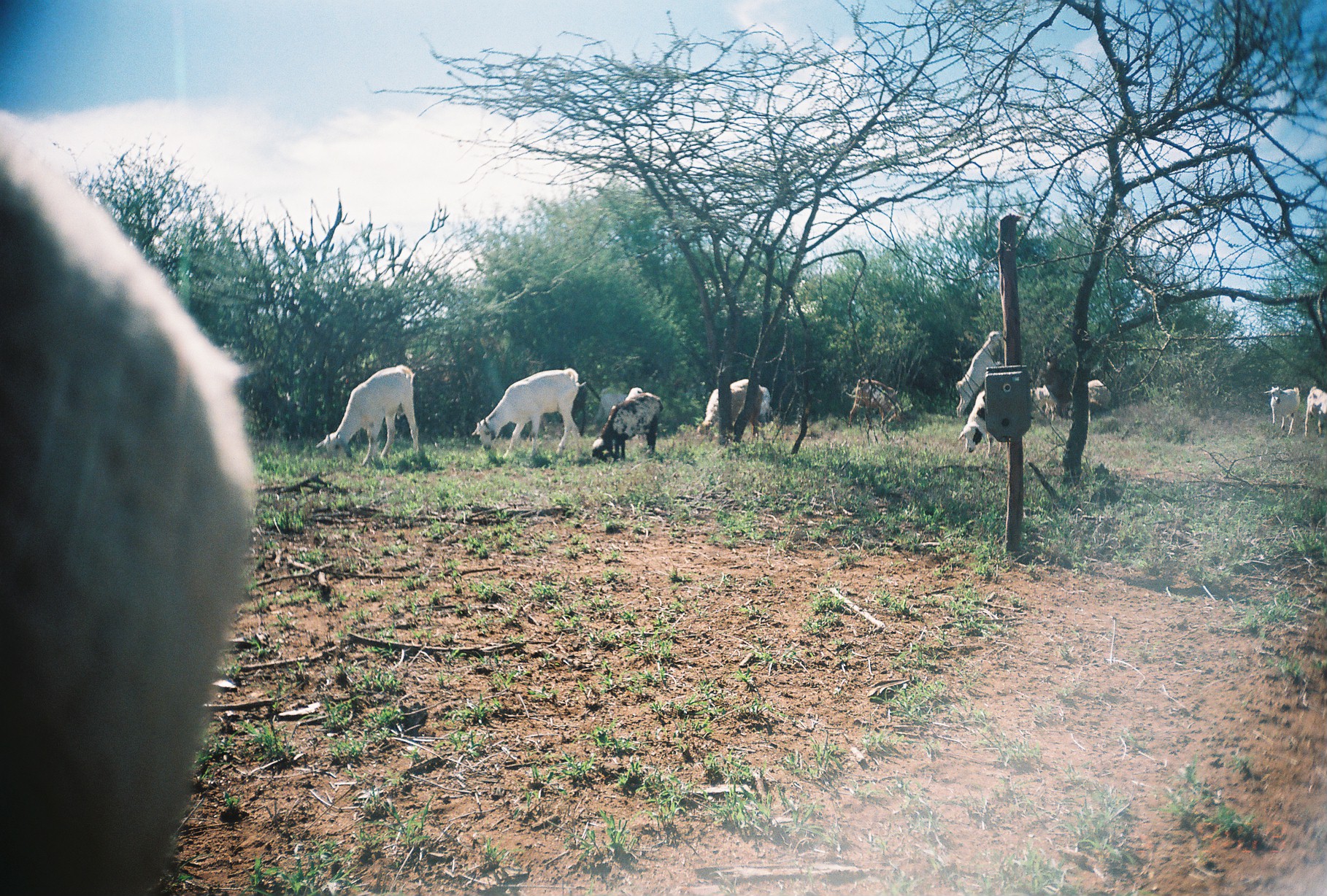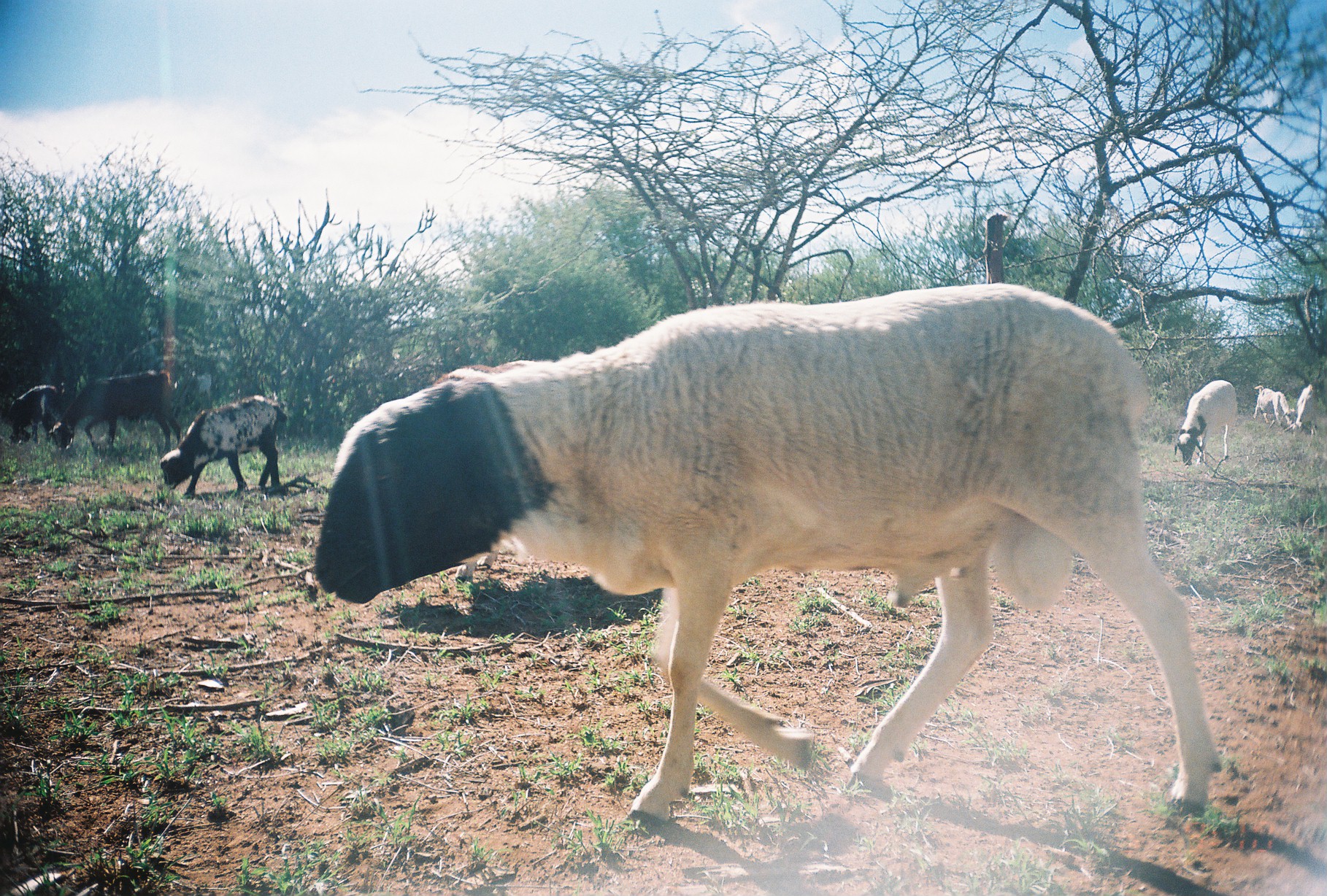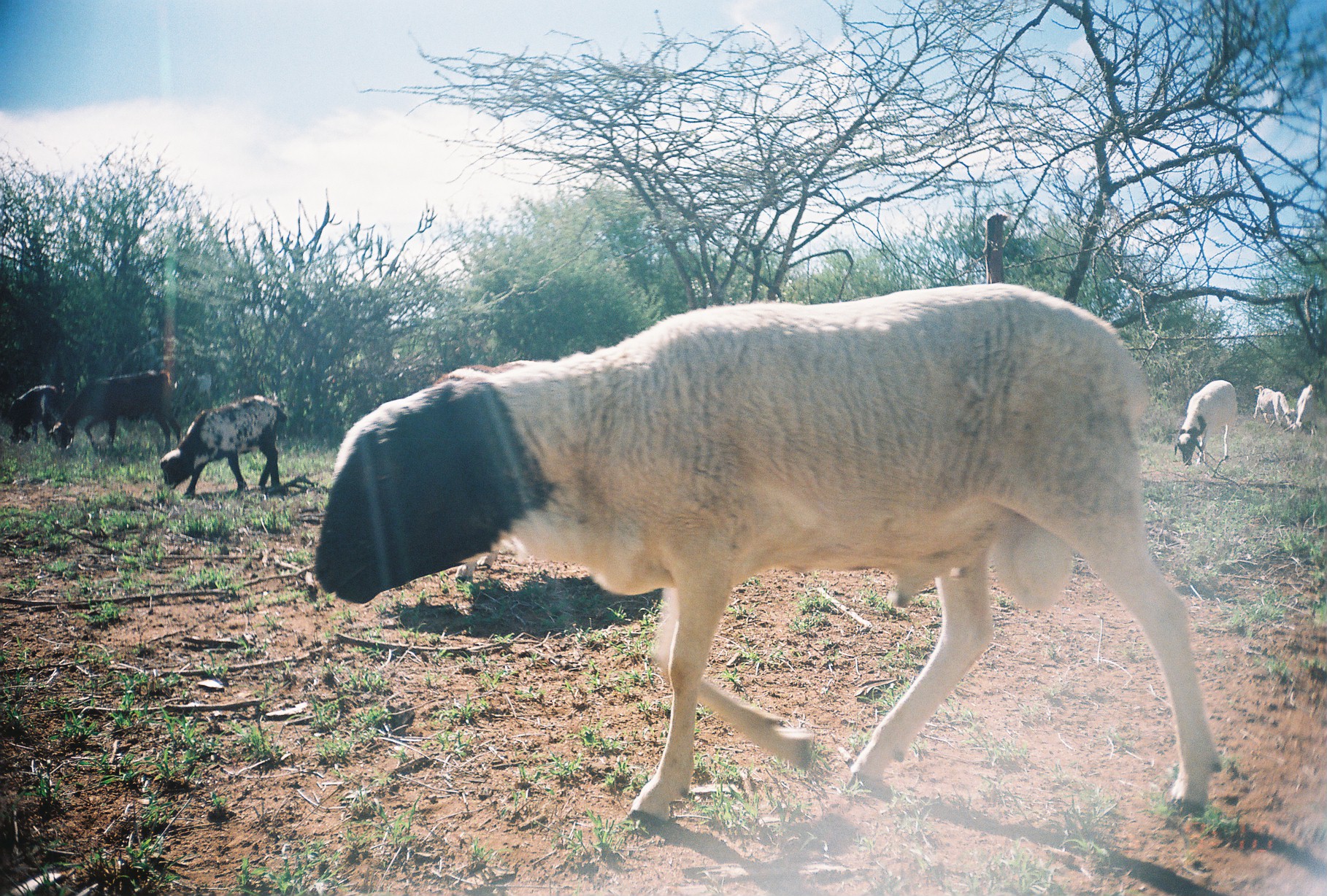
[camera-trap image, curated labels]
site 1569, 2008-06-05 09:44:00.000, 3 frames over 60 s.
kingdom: Animalia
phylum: Chordata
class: Mammalia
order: Artiodactyla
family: Bovidae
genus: Ovis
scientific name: Ovis aries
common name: domestic sheep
Ovis aries (domestic sheep), count 5.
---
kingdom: Animalia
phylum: Chordata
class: Mammalia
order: Artiodactyla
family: Bovidae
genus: Capra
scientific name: Capra aegagrus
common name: wild goat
Capra aegagrus (wild goat), count 5.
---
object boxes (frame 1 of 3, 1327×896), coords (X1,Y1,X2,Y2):
ovis aries: (0,111,256,894); (471,368,586,462); (316,365,418,467); (592,392,664,463); (525,366,586,440); (697,379,766,444); (955,330,1001,418); (848,377,907,434); (958,389,1001,459); (593,387,643,445); (1035,353,1074,423); (1264,386,1300,438); (1305,386,1327,436); (1088,379,1111,423); (1030,384,1052,417); (759,384,773,423)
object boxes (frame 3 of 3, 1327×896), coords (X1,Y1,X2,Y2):
capra aegagrus: (313,284,1210,824); (161,395,289,499); (49,370,182,454); (1174,380,1237,465); (8,385,57,445); (1253,385,1296,426); (1291,384,1318,436)